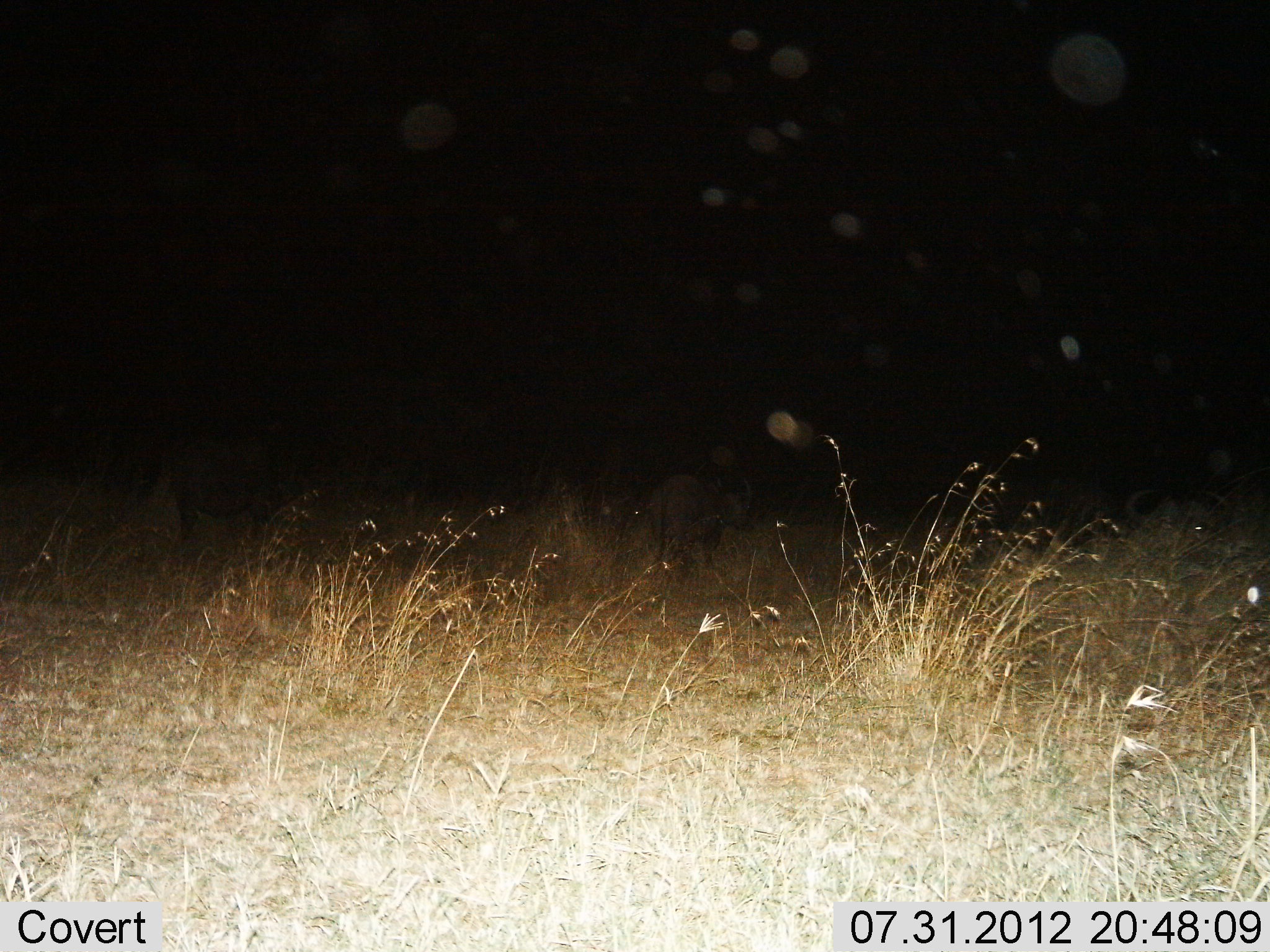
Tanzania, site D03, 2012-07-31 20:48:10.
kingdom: Animalia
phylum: Chordata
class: Mammalia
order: Artiodactyla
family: Bovidae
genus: Syncerus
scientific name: Syncerus caffer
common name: cape buffalo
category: buffalo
Buffalo (cape buffalo) (Syncerus caffer), count 2. Behavior (volunteer vote fractions): standing 57%, resting 0%, moving 29%, interacting 0%. Young present (vote fraction): 0%. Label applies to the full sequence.